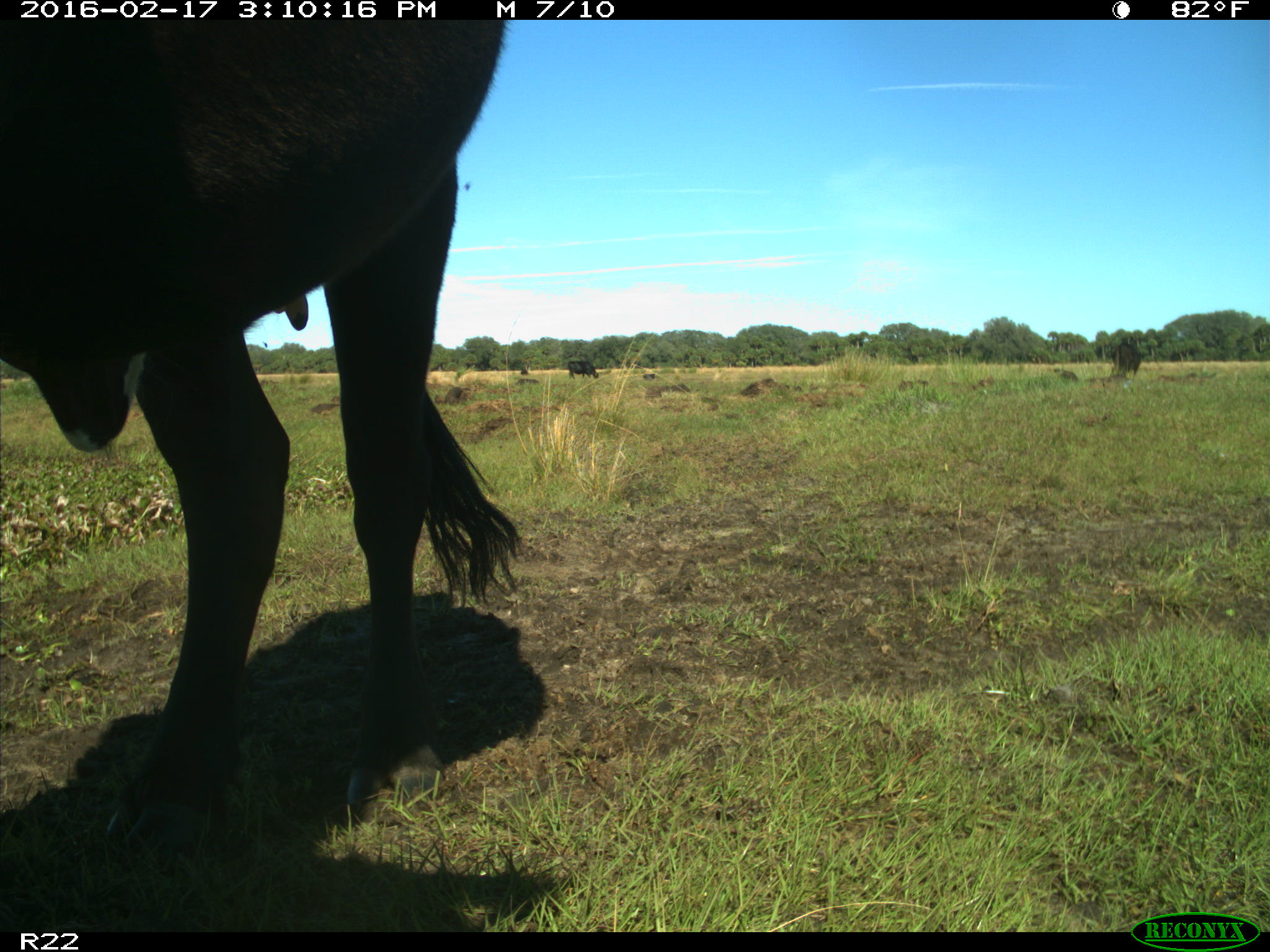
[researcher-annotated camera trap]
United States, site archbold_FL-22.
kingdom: Animalia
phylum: Chordata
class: Mammalia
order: Artiodactyla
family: Bovidae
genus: Bos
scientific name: Bos taurus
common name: domestic cow